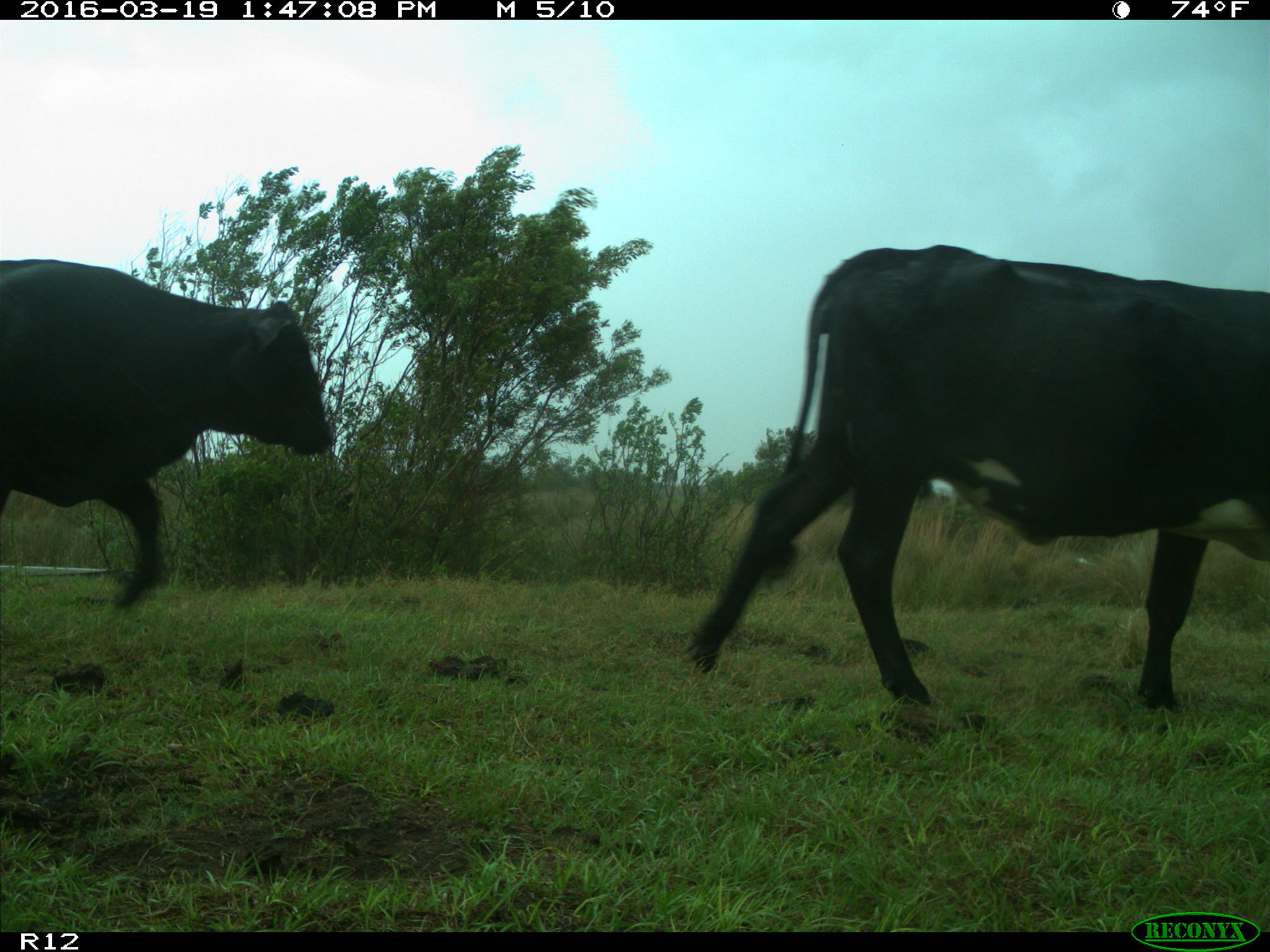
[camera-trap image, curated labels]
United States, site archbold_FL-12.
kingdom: Animalia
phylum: Chordata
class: Mammalia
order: Artiodactyla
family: Bovidae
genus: Bos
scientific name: Bos taurus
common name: domestic cow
Bos taurus (domestic cow).